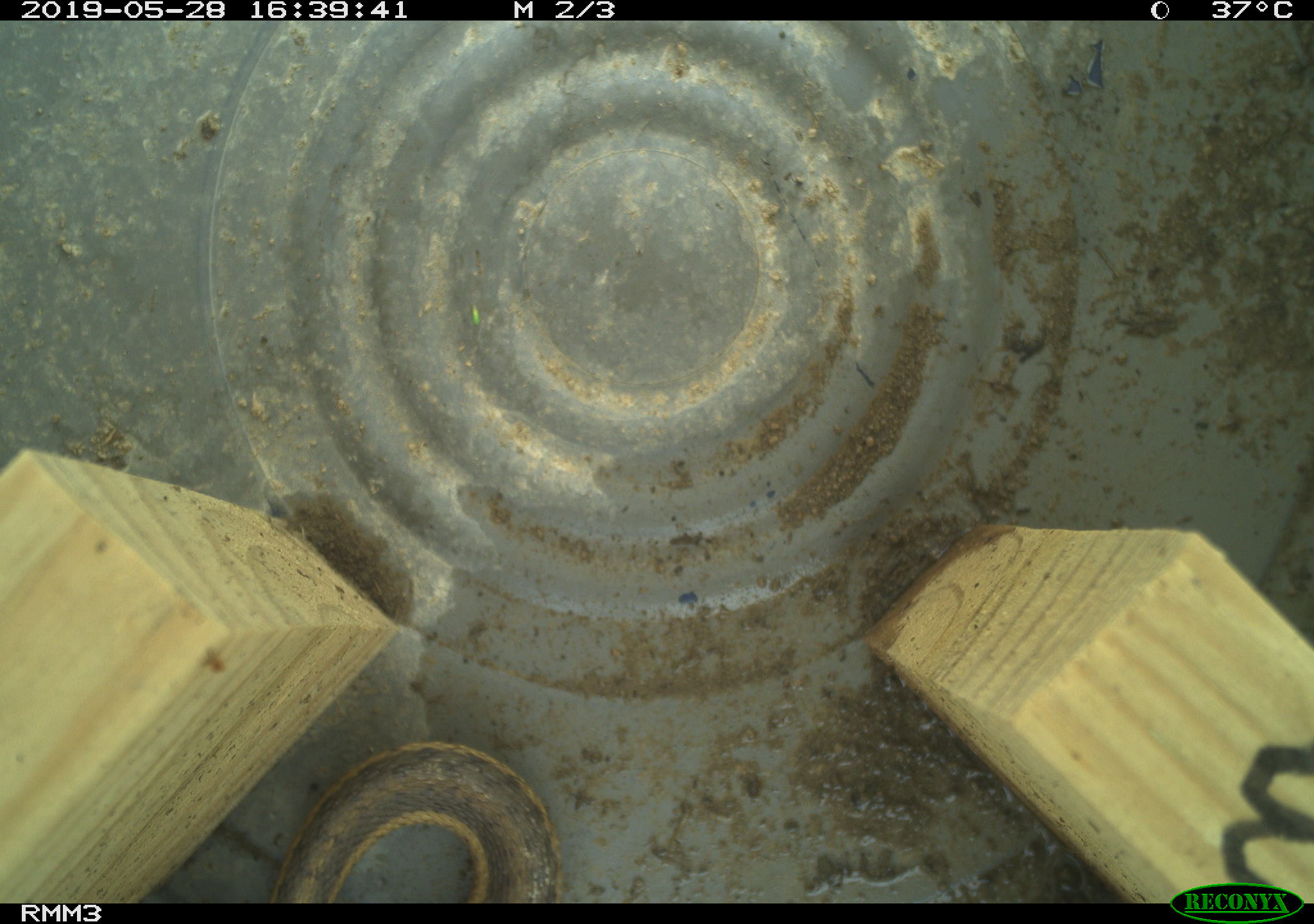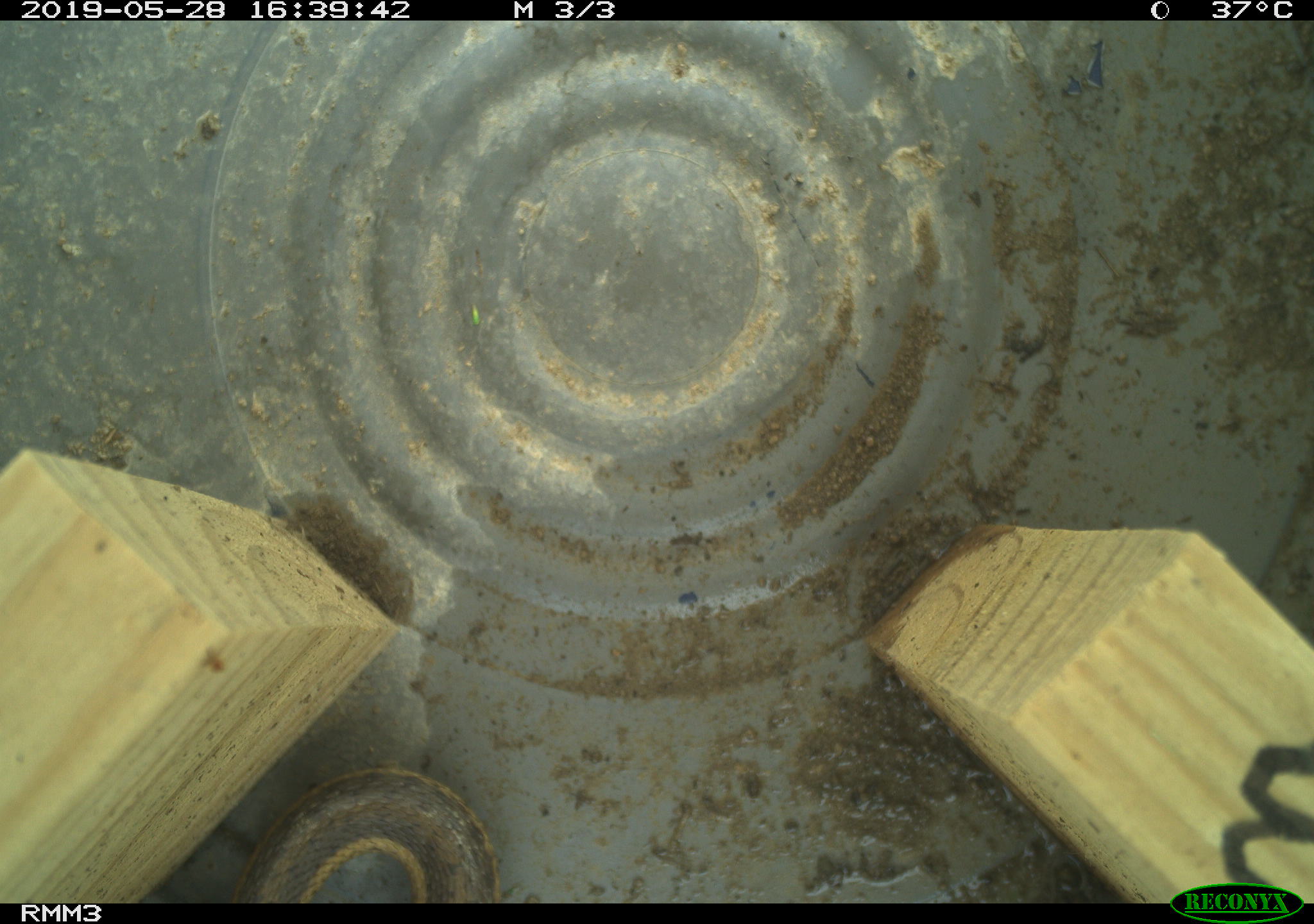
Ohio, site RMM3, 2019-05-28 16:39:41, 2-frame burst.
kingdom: Animalia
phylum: Chordata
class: Reptilia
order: Squamata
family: Colubridae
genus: Thamnophis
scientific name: Thamnophis sirtalis sirtalis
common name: eastern gartersnake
Eastern gartersnake (Thamnophis sirtalis sirtalis).